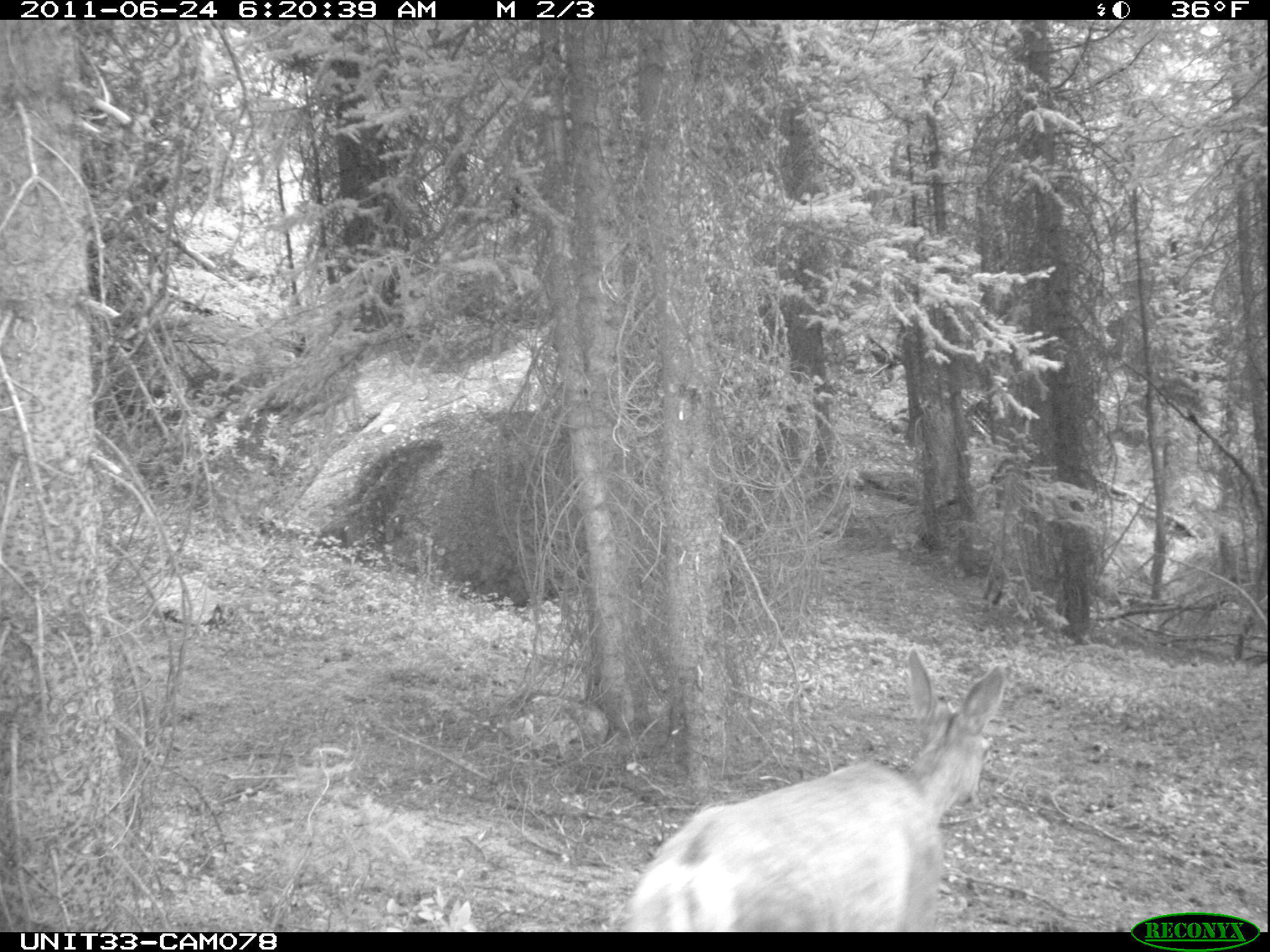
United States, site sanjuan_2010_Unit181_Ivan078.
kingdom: Animalia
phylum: Chordata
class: Mammalia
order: Artiodactyla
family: Cervidae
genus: Odocoileus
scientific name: Odocoileus hemionus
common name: mule deer